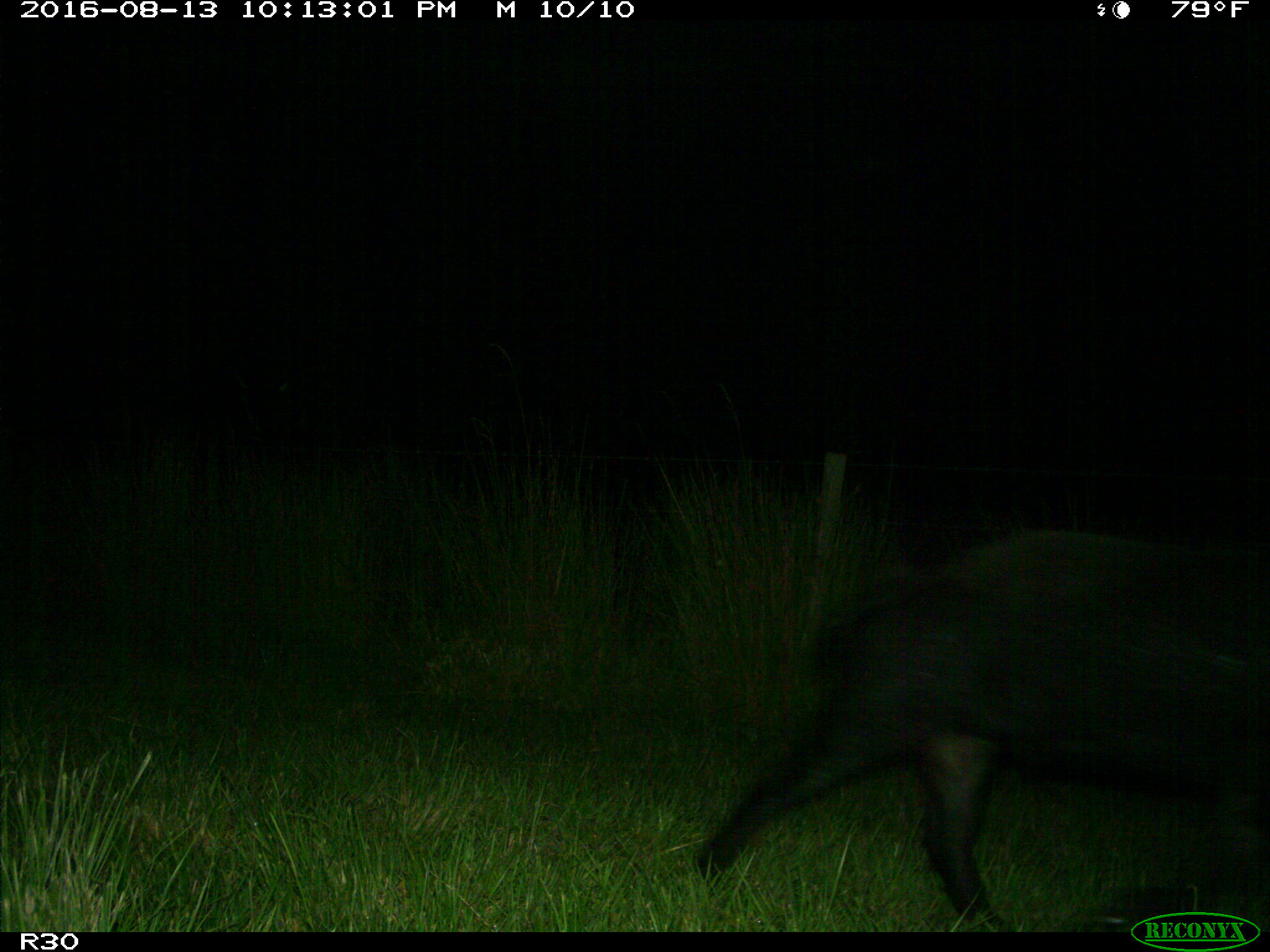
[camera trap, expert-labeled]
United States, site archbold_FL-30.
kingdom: Animalia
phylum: Chordata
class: Mammalia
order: Artiodactyla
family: Suidae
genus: Sus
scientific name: Sus scrofa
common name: wild boar